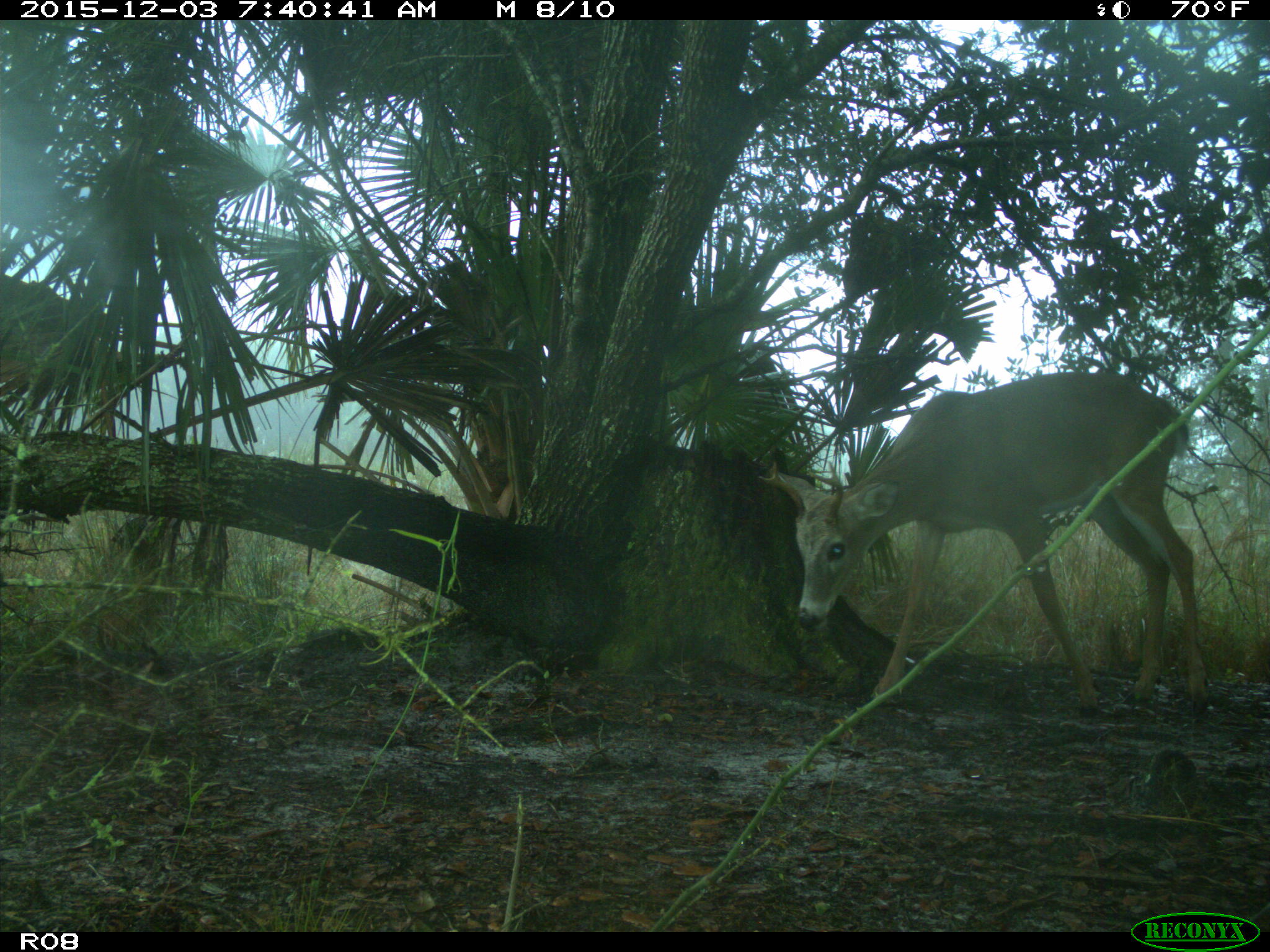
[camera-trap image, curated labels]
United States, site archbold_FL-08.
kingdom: Animalia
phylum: Chordata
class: Mammalia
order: Artiodactyla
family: Cervidae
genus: Odocoileus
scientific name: Odocoileus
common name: deer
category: unidentified deer